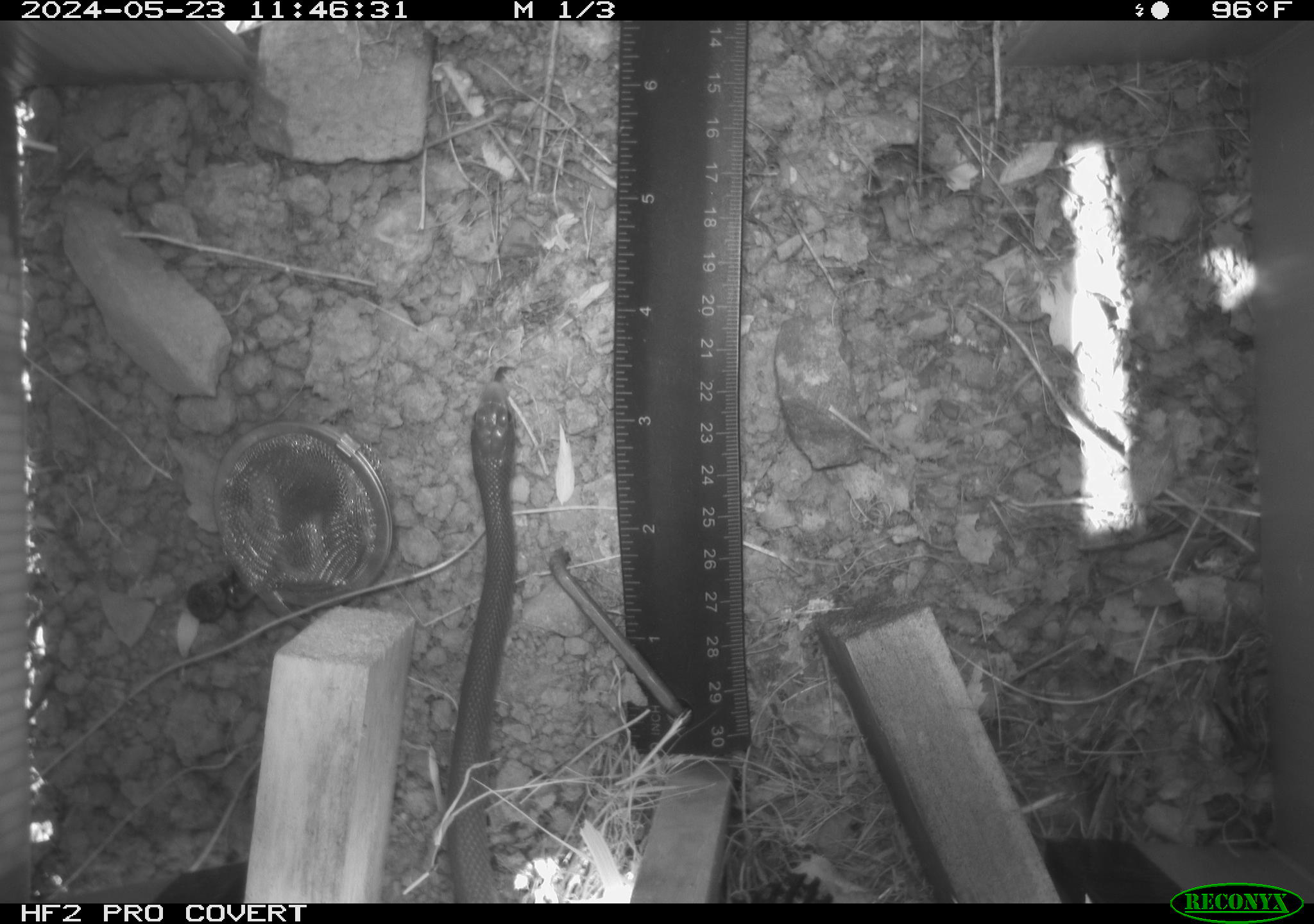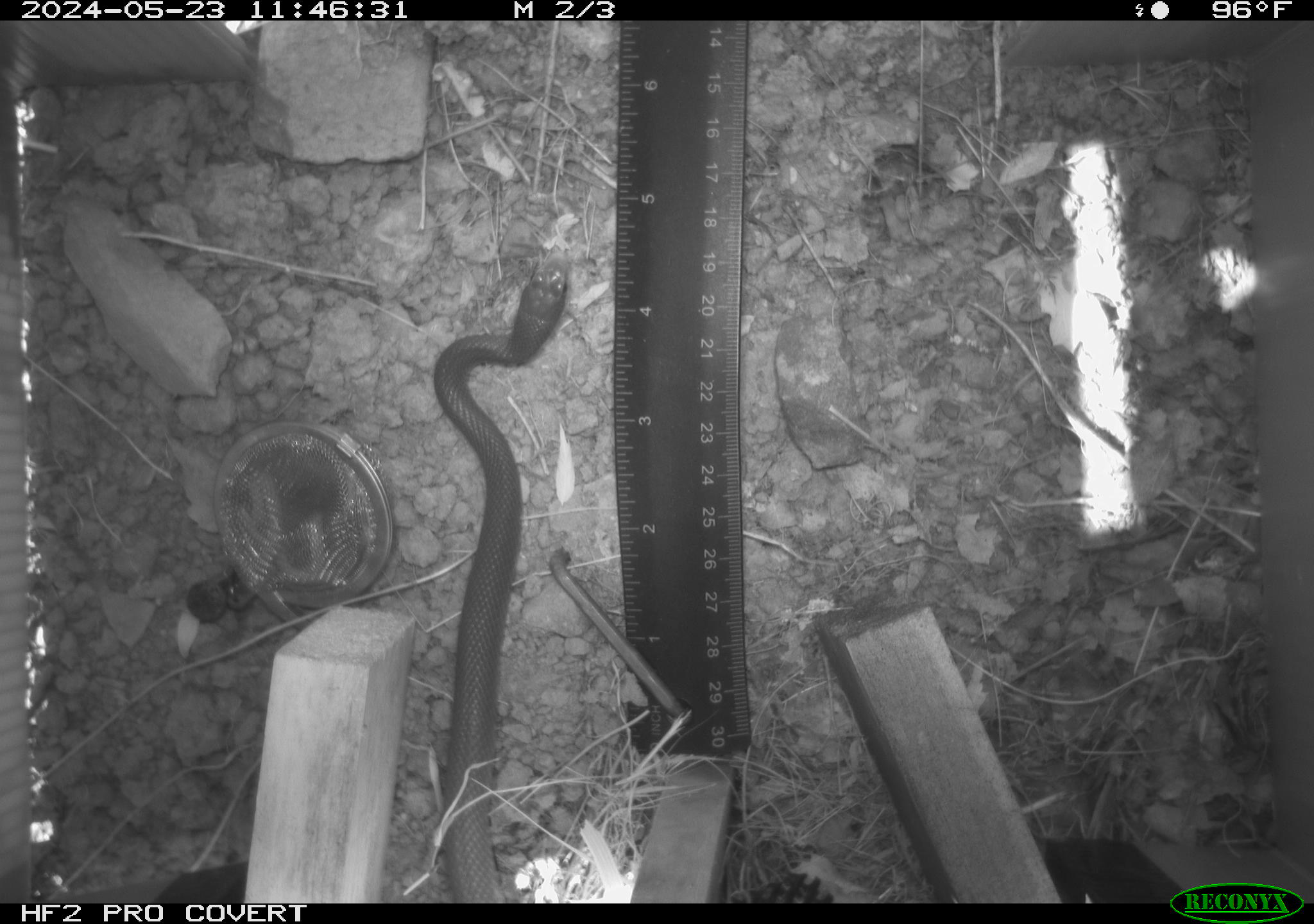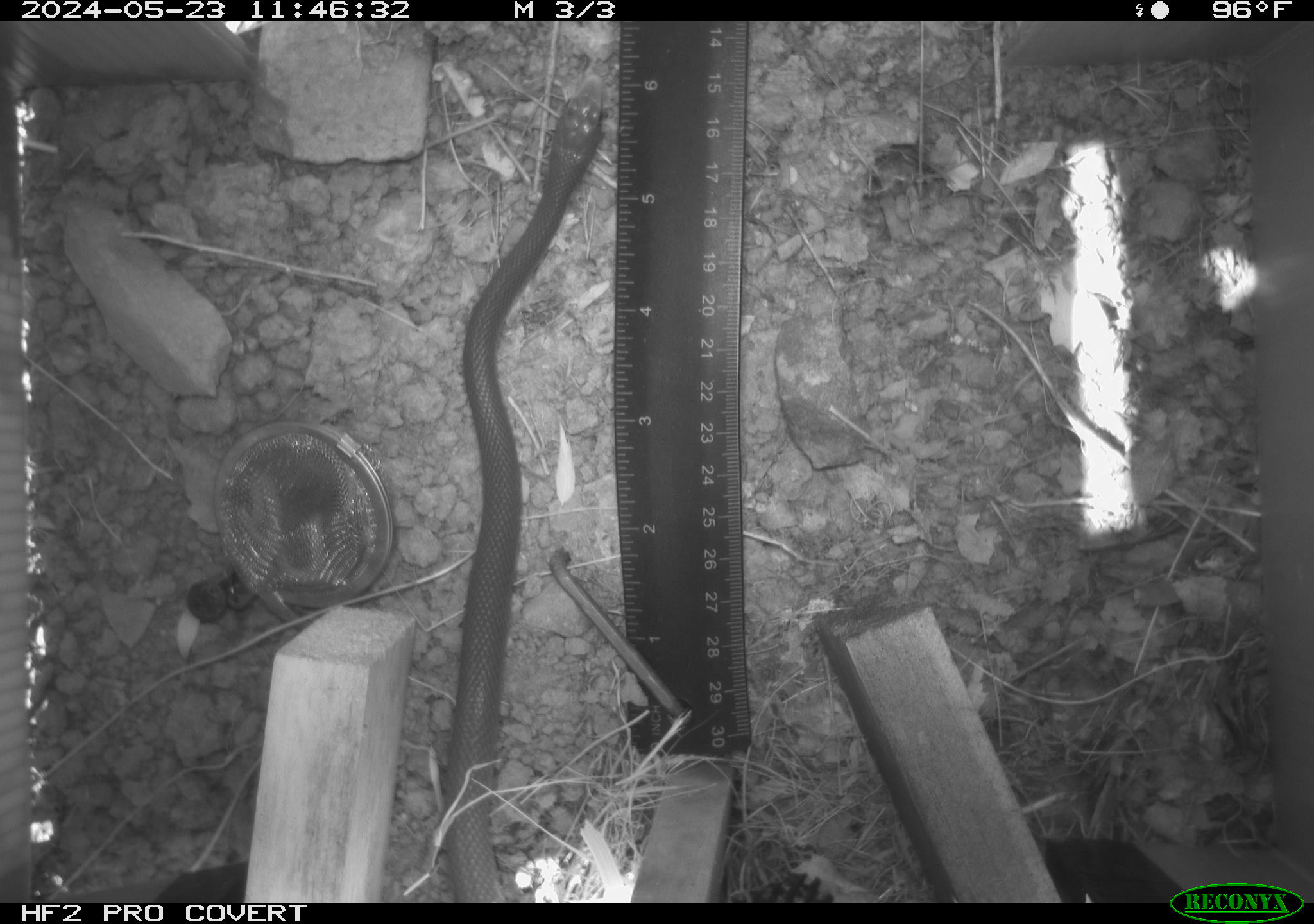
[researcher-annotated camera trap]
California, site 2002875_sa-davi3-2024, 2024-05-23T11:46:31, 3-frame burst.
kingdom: Animalia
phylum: Chordata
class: Reptilia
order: Squamata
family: Colubridae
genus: Coluber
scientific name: Coluber constrictor mormon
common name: western yellow-bellied racer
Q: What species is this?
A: Western yellow-bellied racer (Coluber constrictor mormon).